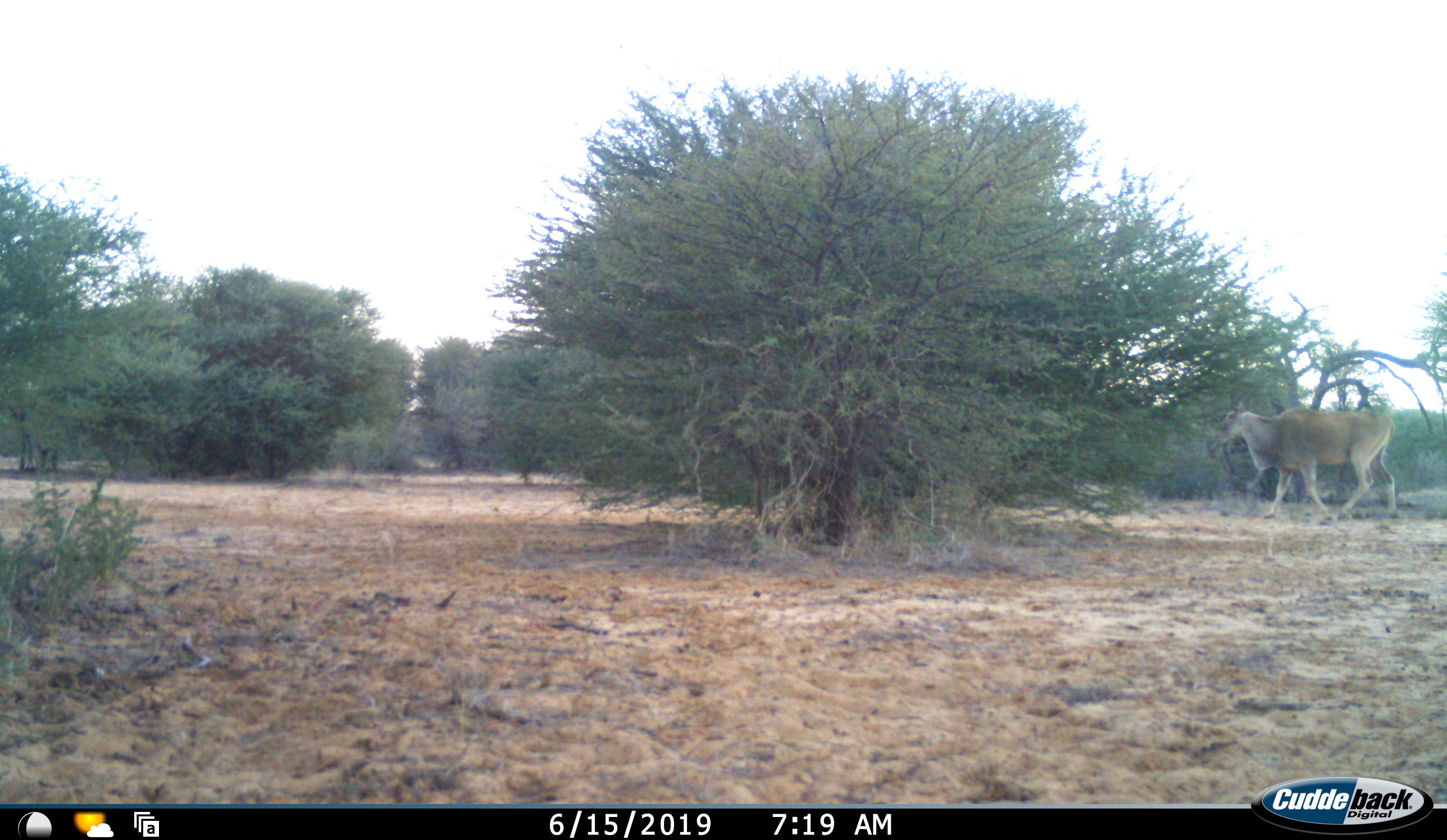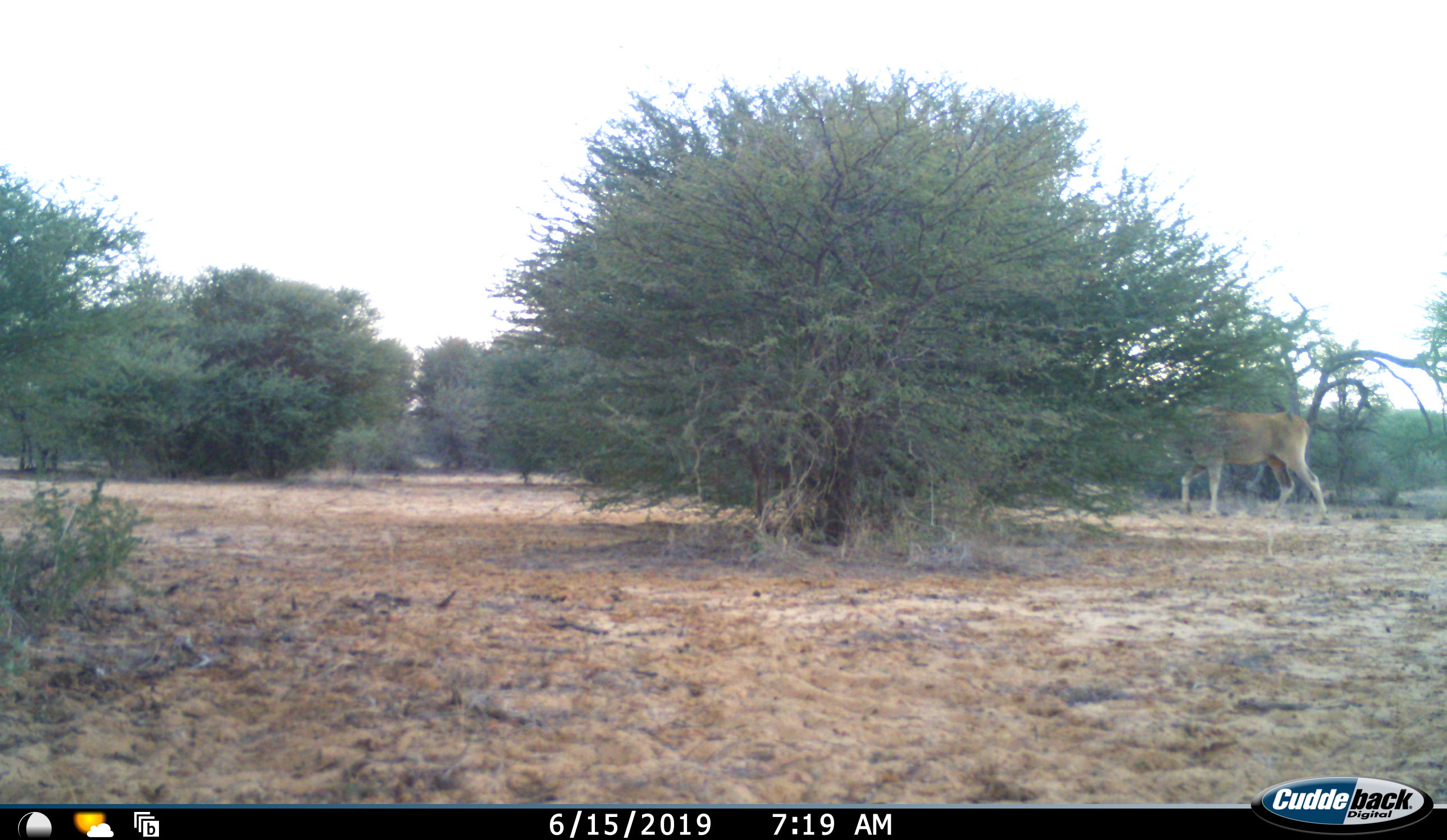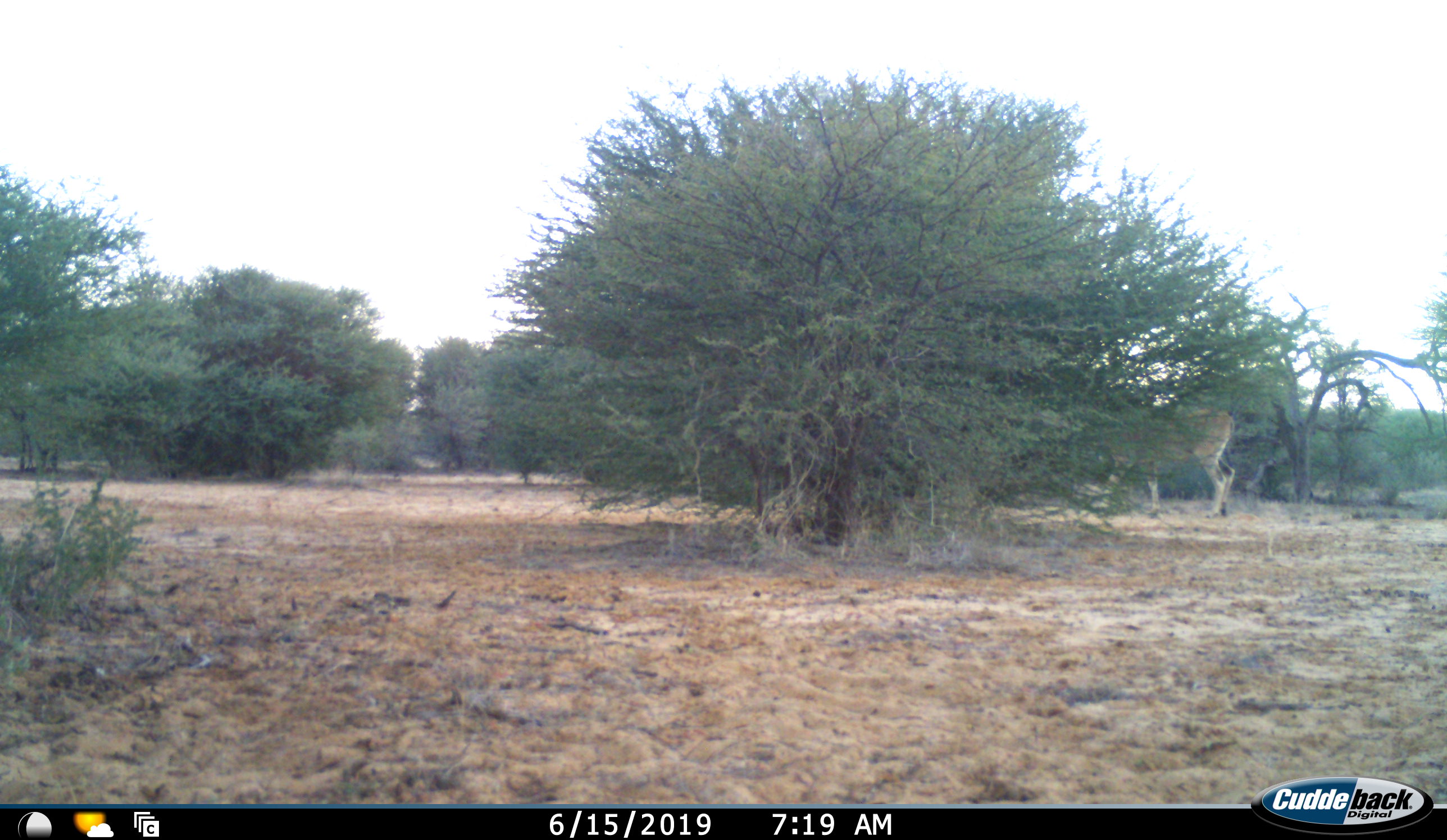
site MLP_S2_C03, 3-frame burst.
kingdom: Animalia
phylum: Chordata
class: Mammalia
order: Artiodactyla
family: Bovidae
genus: Tragelaphus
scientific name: Tragelaphus oryx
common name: eland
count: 1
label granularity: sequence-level